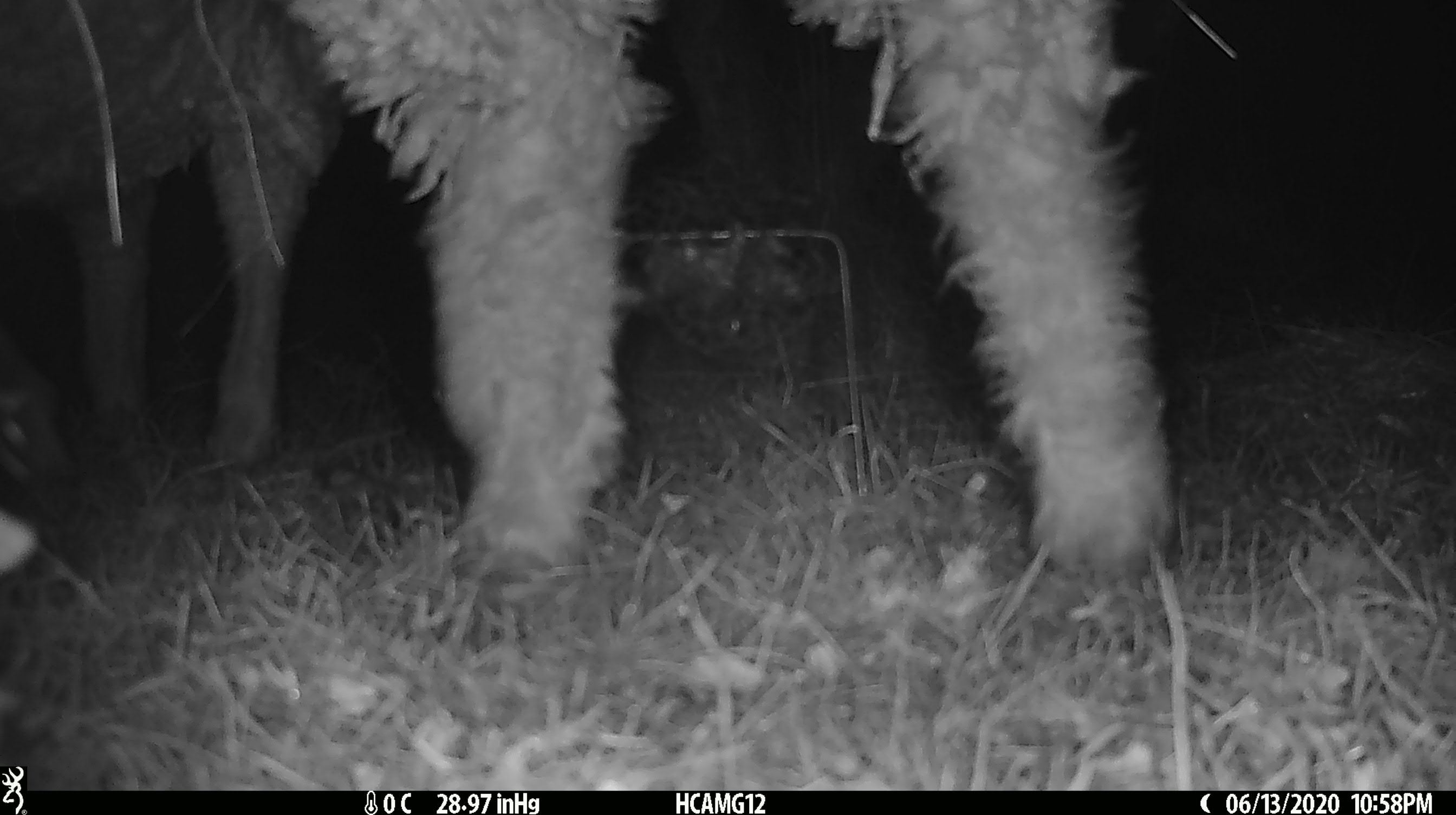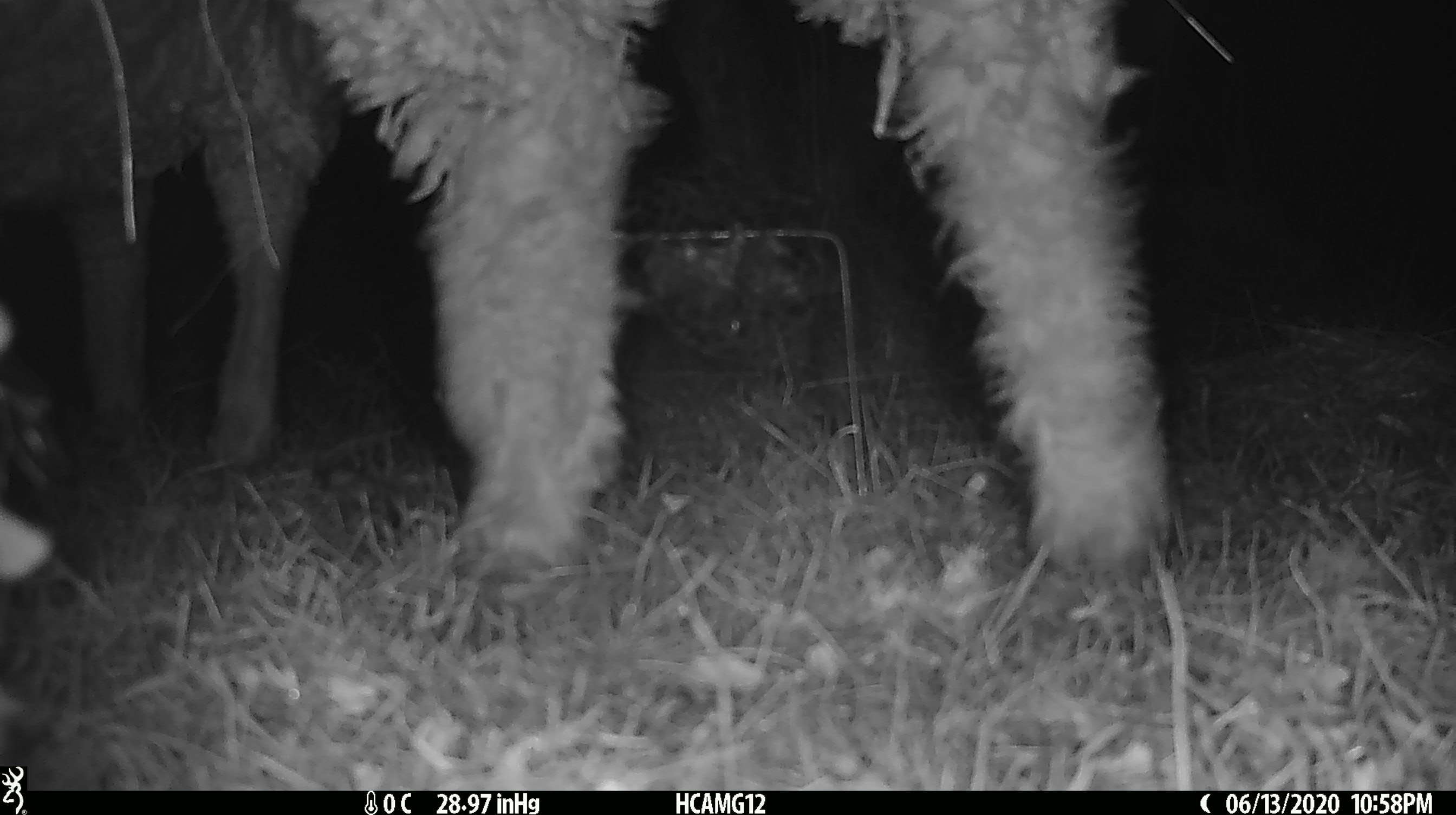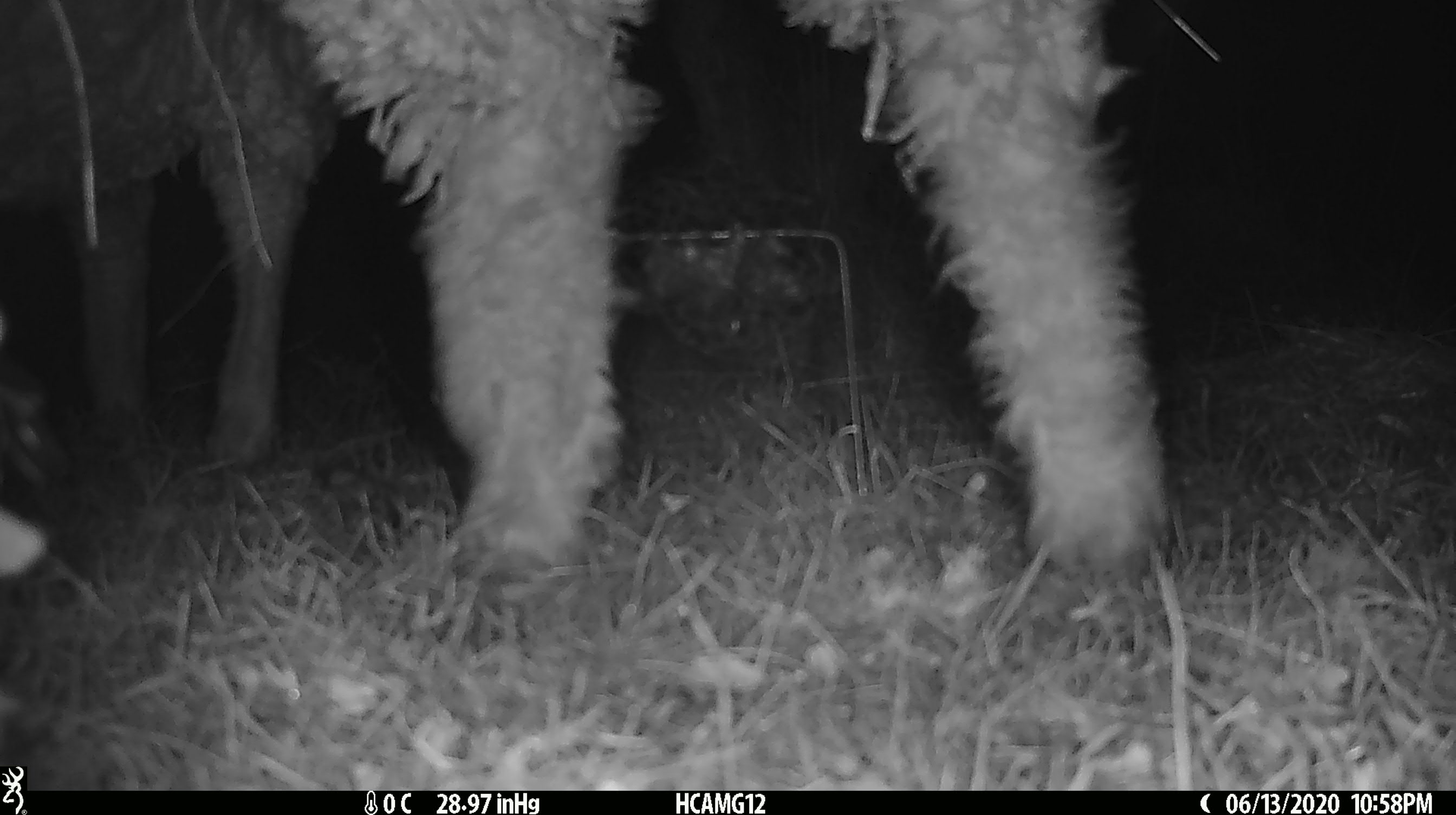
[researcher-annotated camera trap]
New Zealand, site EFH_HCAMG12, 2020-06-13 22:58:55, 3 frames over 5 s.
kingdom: Animalia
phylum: Chordata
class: Mammalia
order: Artiodactyla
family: Bovidae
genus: Ovis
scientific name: Ovis aries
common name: domestic sheep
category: sheep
Sheep (domestic sheep) (Ovis aries).